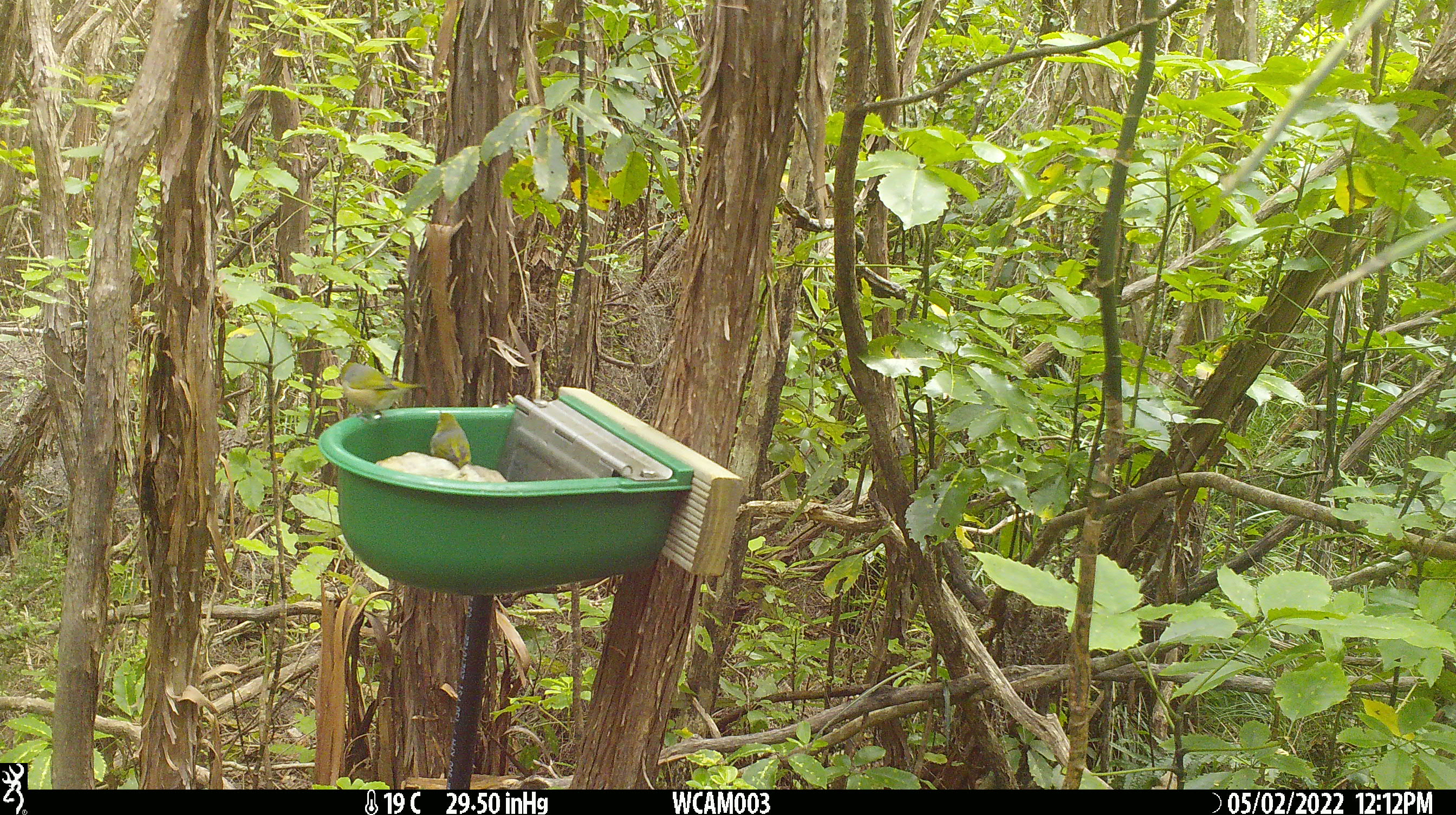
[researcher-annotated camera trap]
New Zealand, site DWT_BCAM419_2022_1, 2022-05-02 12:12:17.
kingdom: Animalia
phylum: Chordata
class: Aves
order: Passeriformes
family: Zosteropidae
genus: Zosterops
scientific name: Zosterops lateralis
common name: silvereye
Silvereye (Zosterops lateralis).